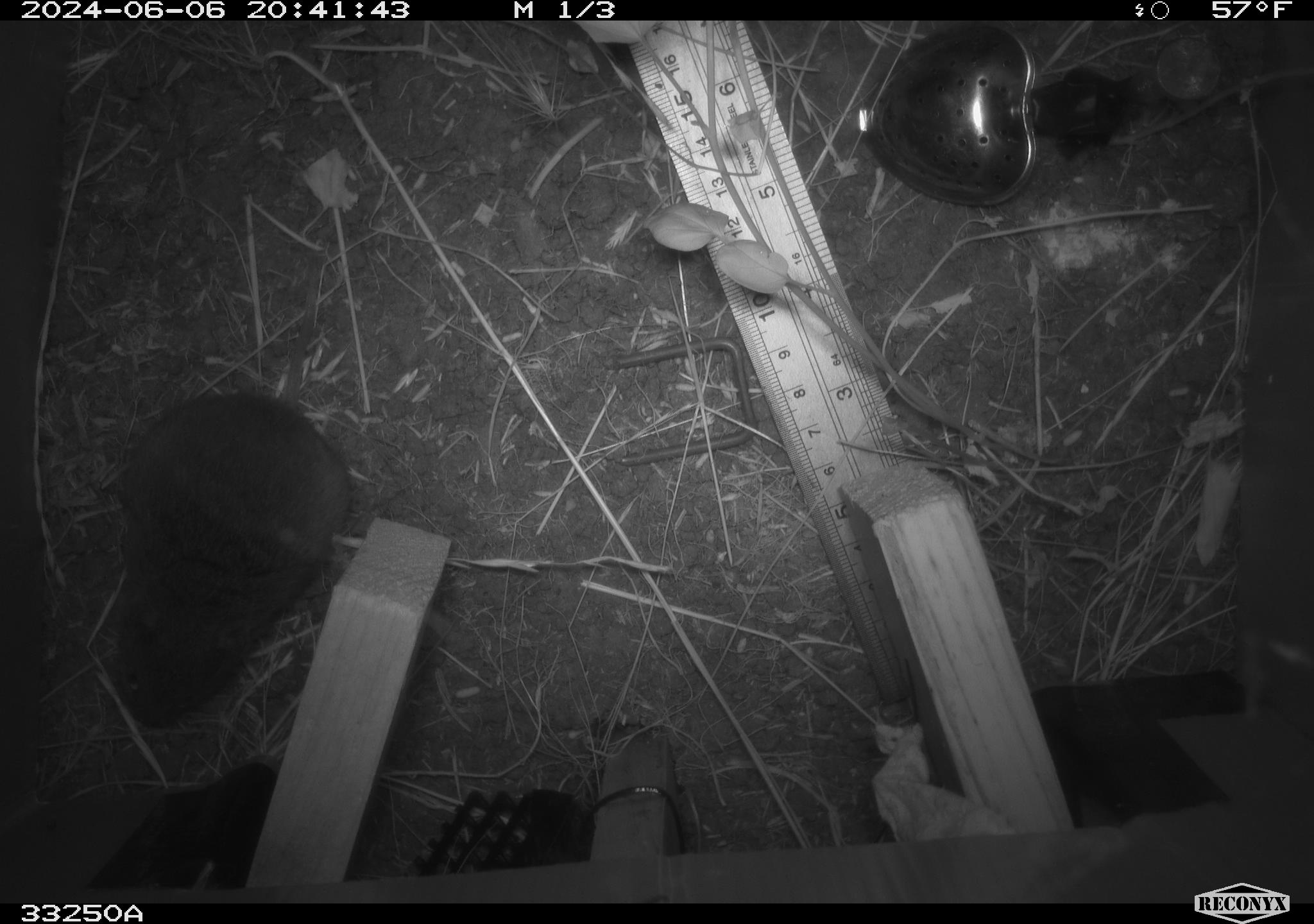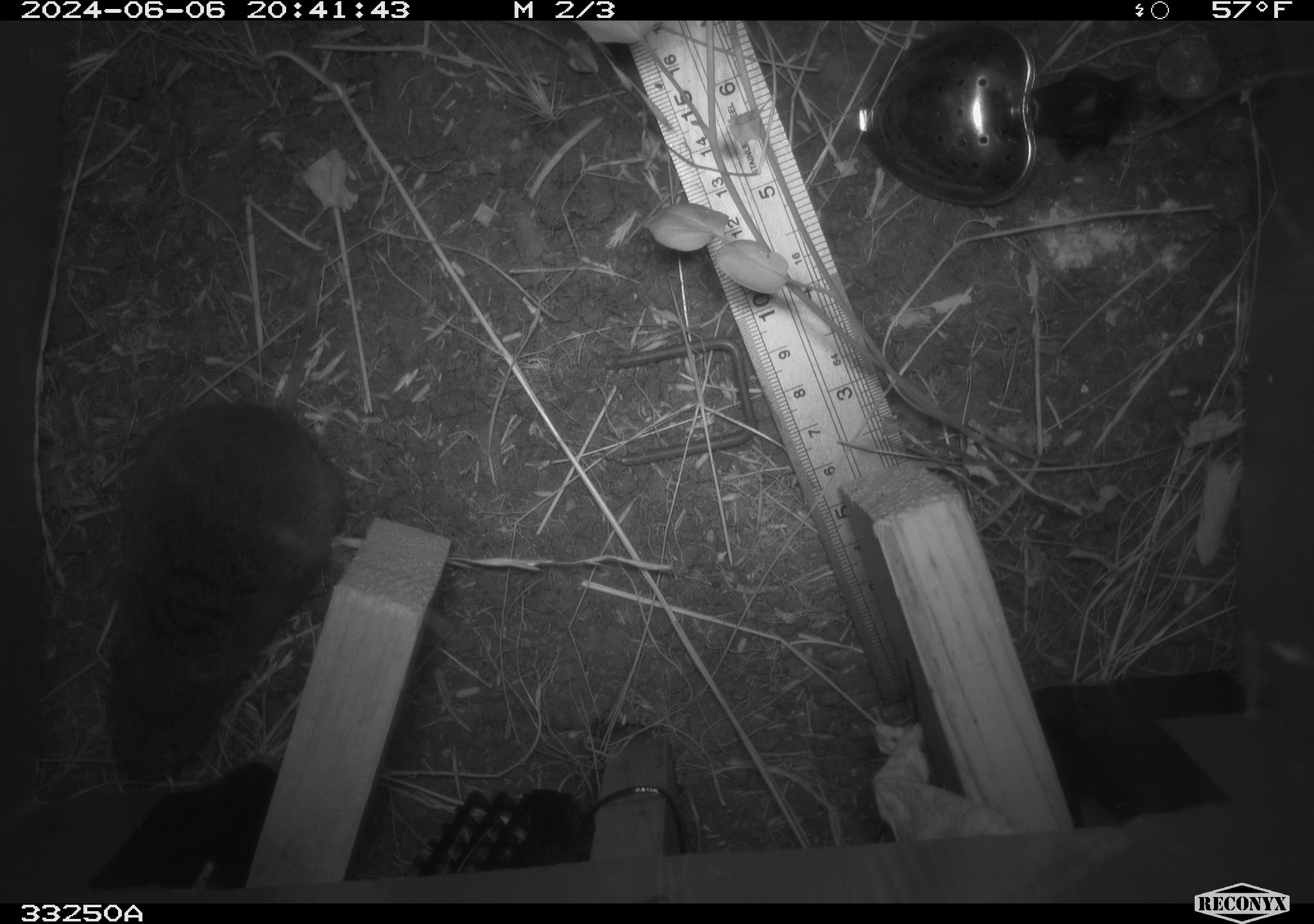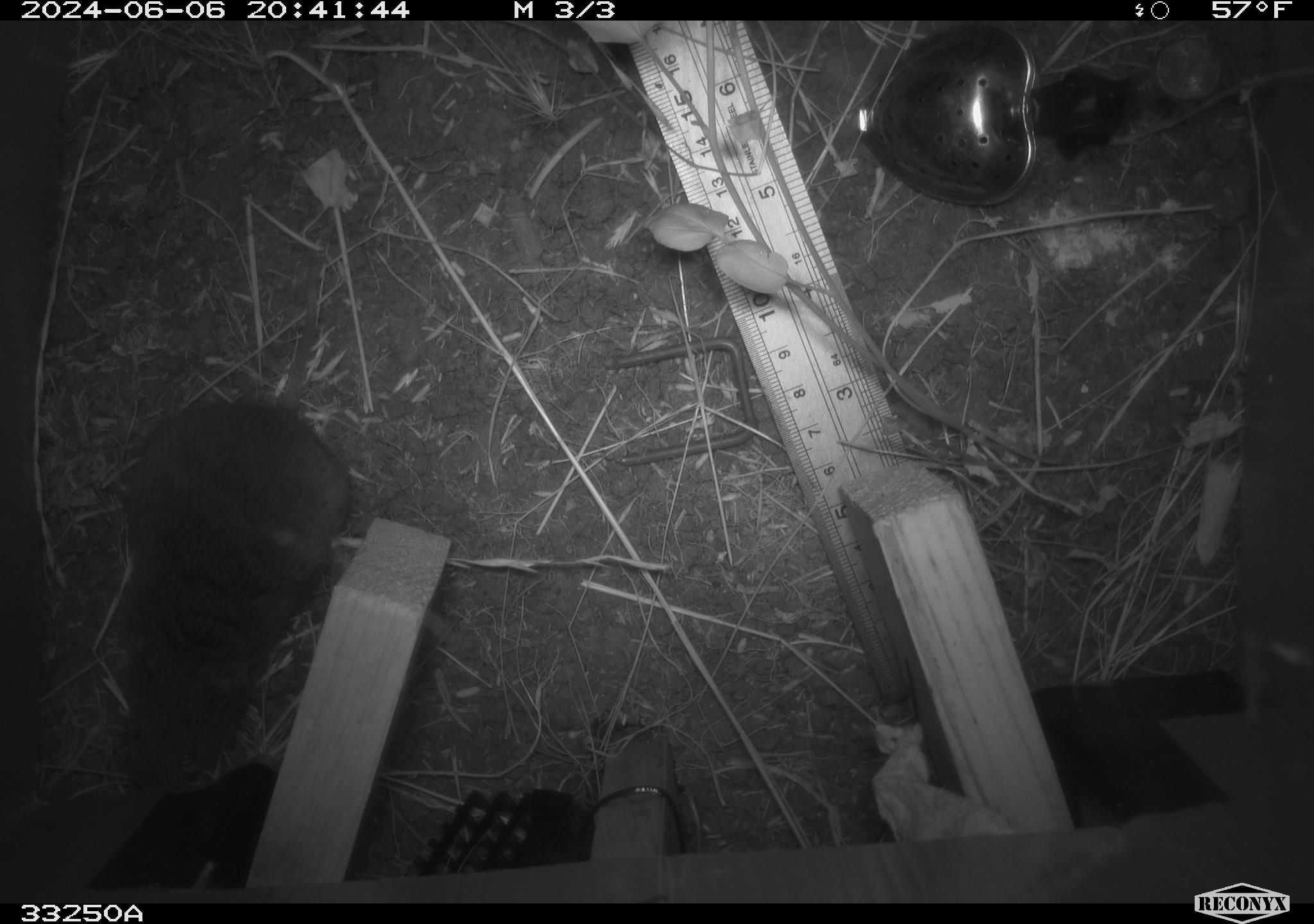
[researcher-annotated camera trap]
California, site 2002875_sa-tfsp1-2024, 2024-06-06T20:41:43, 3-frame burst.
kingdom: Animalia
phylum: Chordata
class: Mammalia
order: Rodentia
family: Cricetidae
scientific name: Arvicolinae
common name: voles, lemmings, and muskrats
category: arvicolinae subfamily